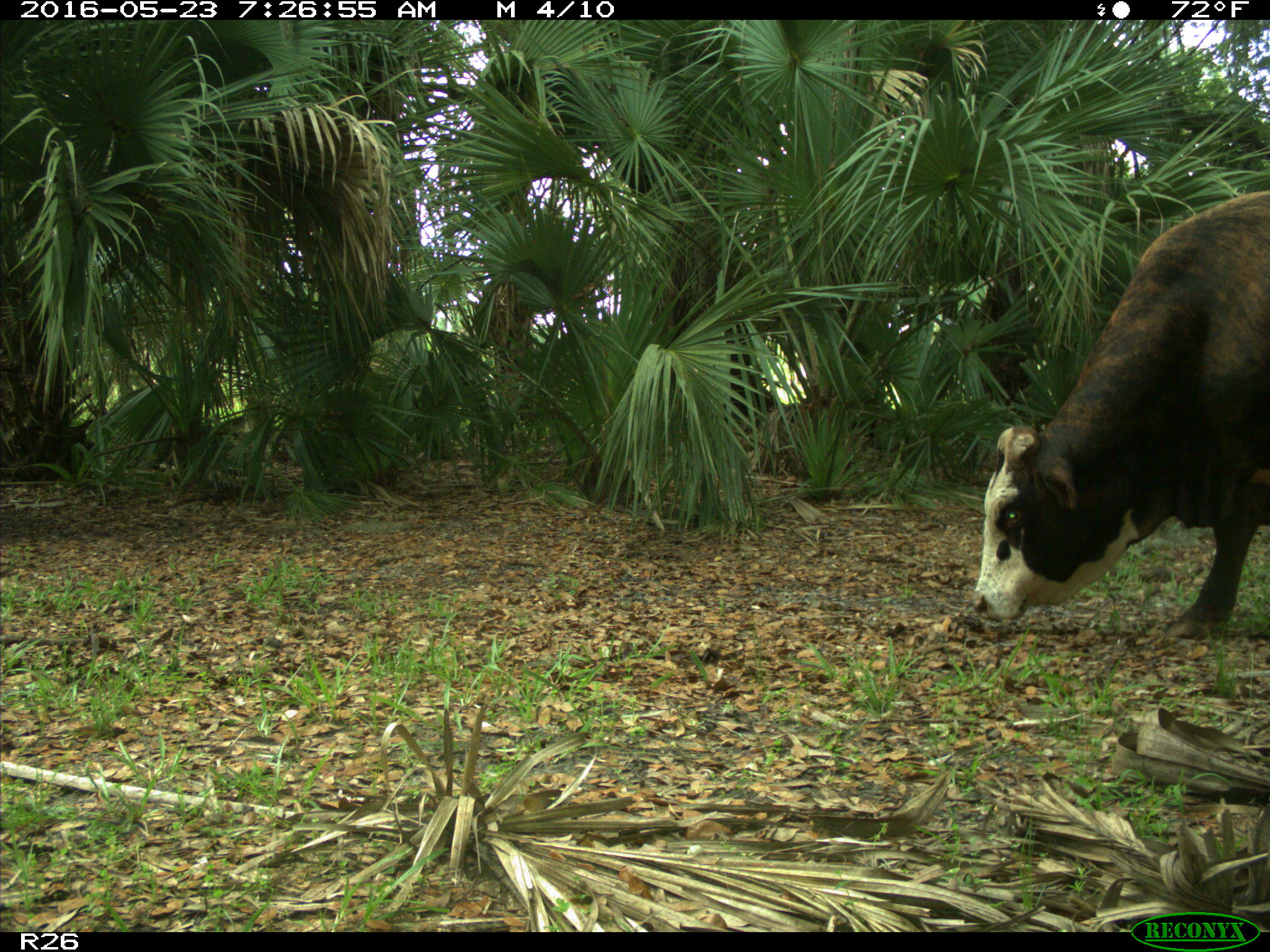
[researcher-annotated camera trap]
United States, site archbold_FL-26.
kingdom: Animalia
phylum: Chordata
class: Mammalia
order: Artiodactyla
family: Bovidae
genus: Bos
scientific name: Bos taurus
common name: domestic cow